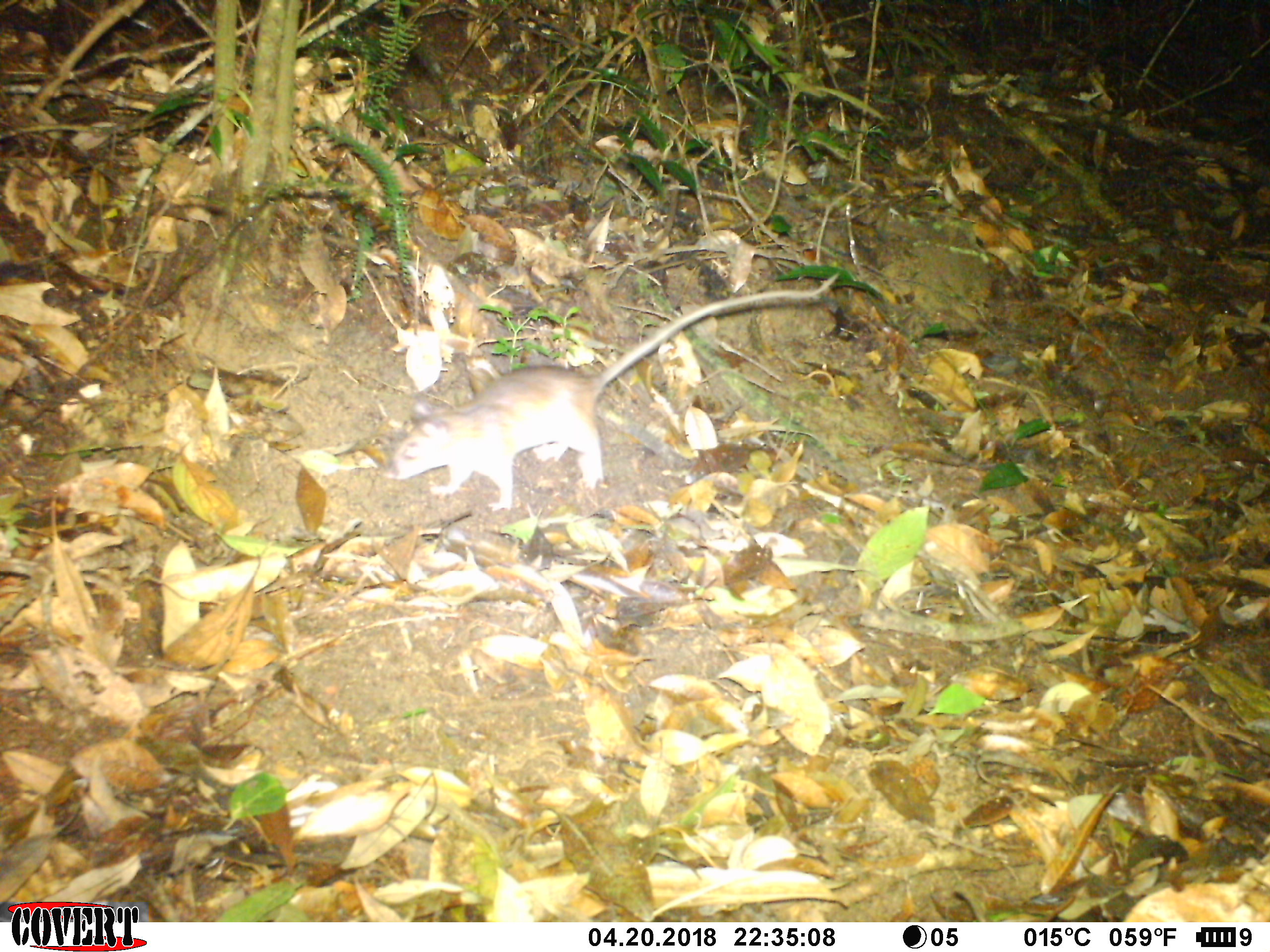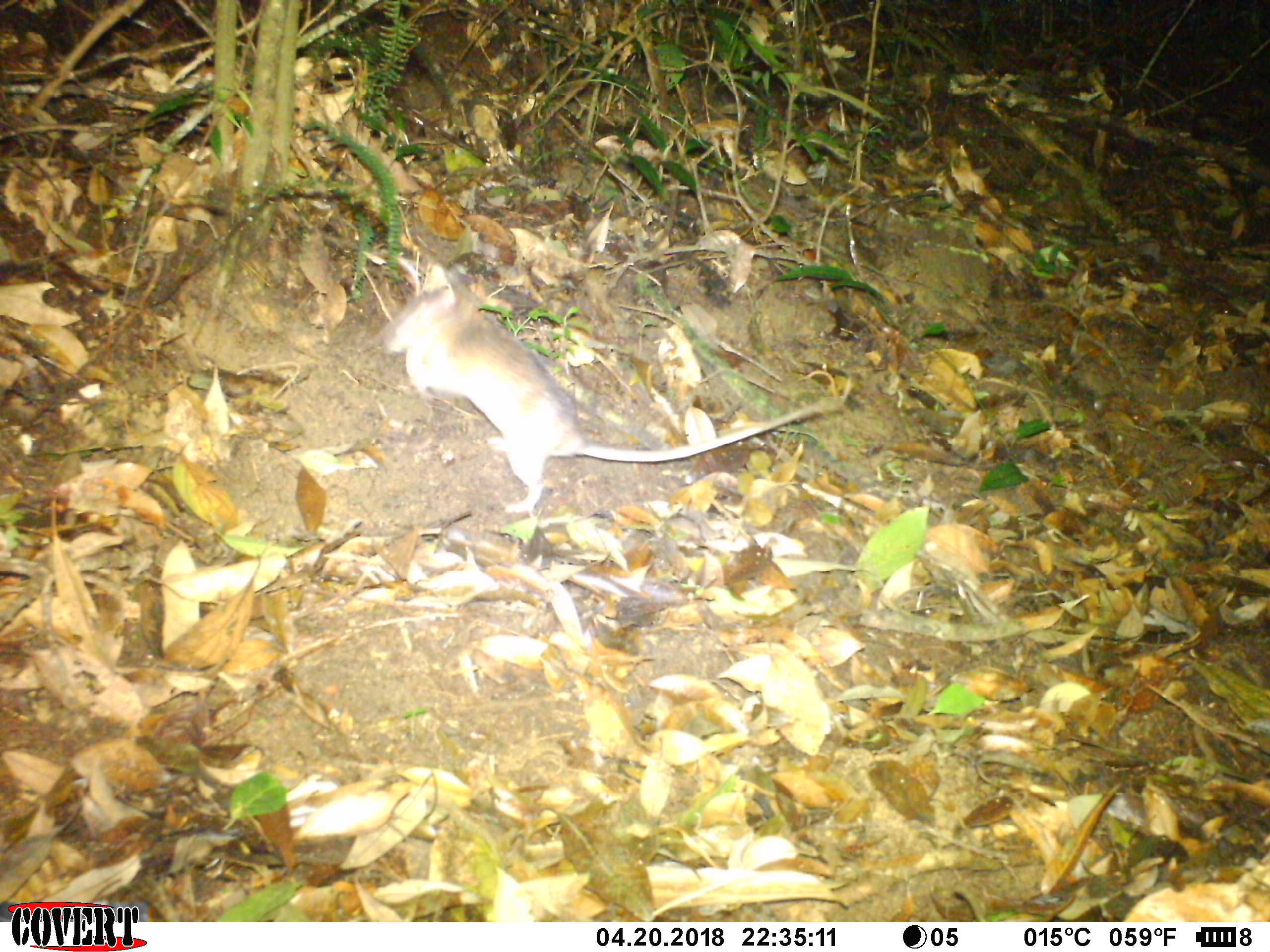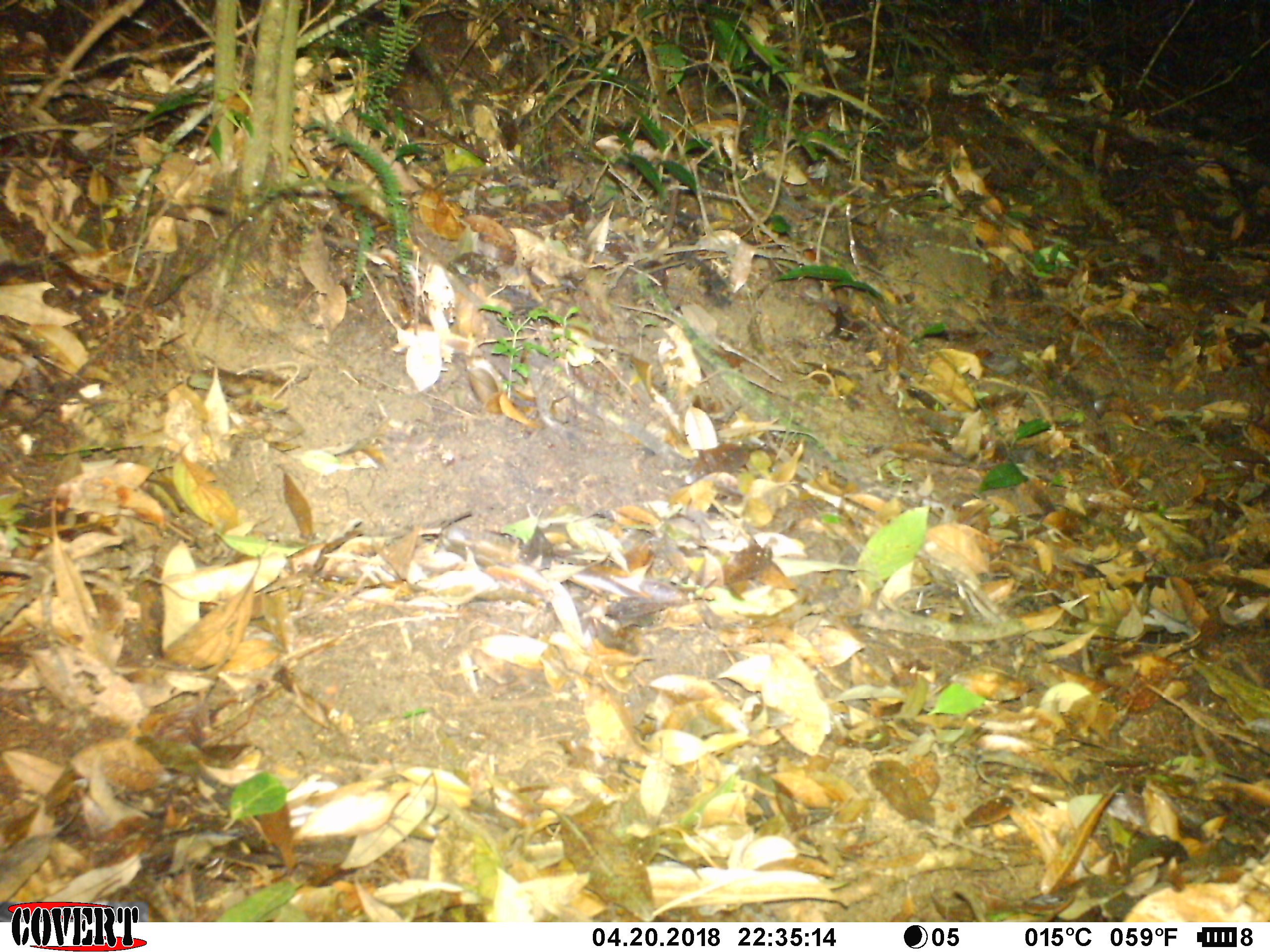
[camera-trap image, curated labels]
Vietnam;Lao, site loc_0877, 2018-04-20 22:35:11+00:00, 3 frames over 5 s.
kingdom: Animalia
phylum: Chordata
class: Mammalia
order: Rodentia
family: Muridae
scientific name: Muridae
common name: old-world mice and rats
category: unidentified murid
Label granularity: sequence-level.